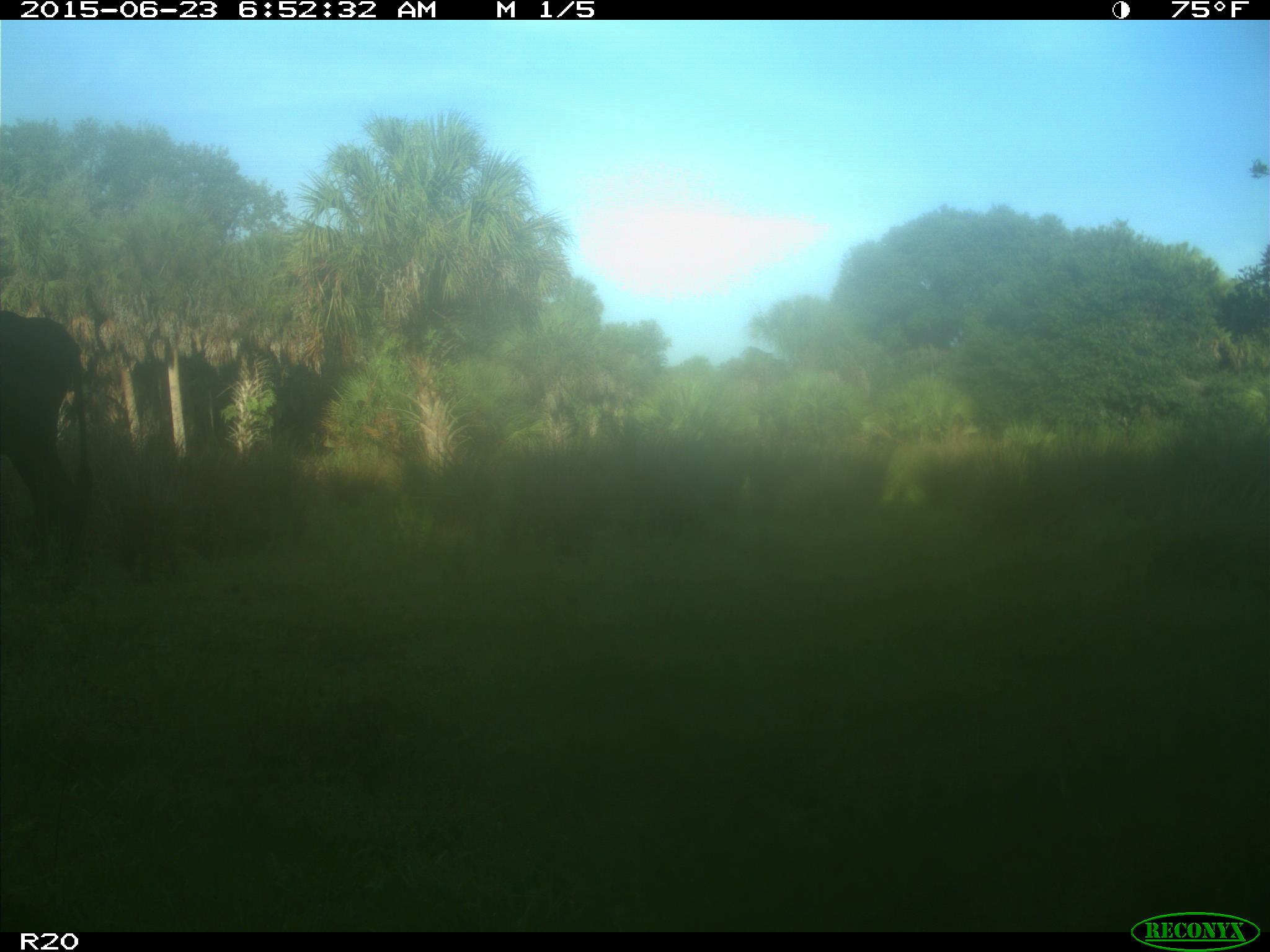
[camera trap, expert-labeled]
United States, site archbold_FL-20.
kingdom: Animalia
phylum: Chordata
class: Mammalia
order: Artiodactyla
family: Bovidae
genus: Bos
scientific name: Bos taurus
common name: domestic cow